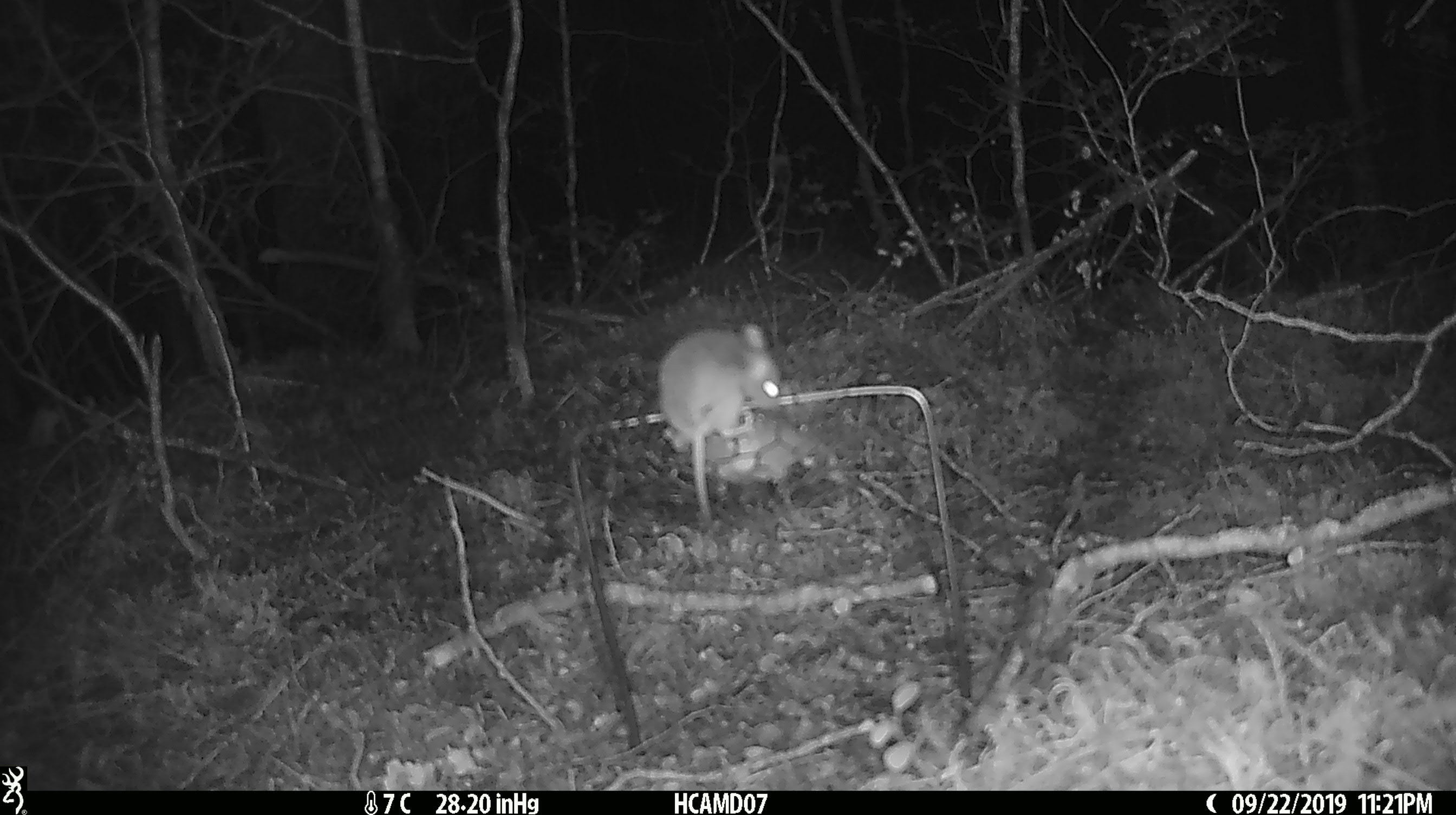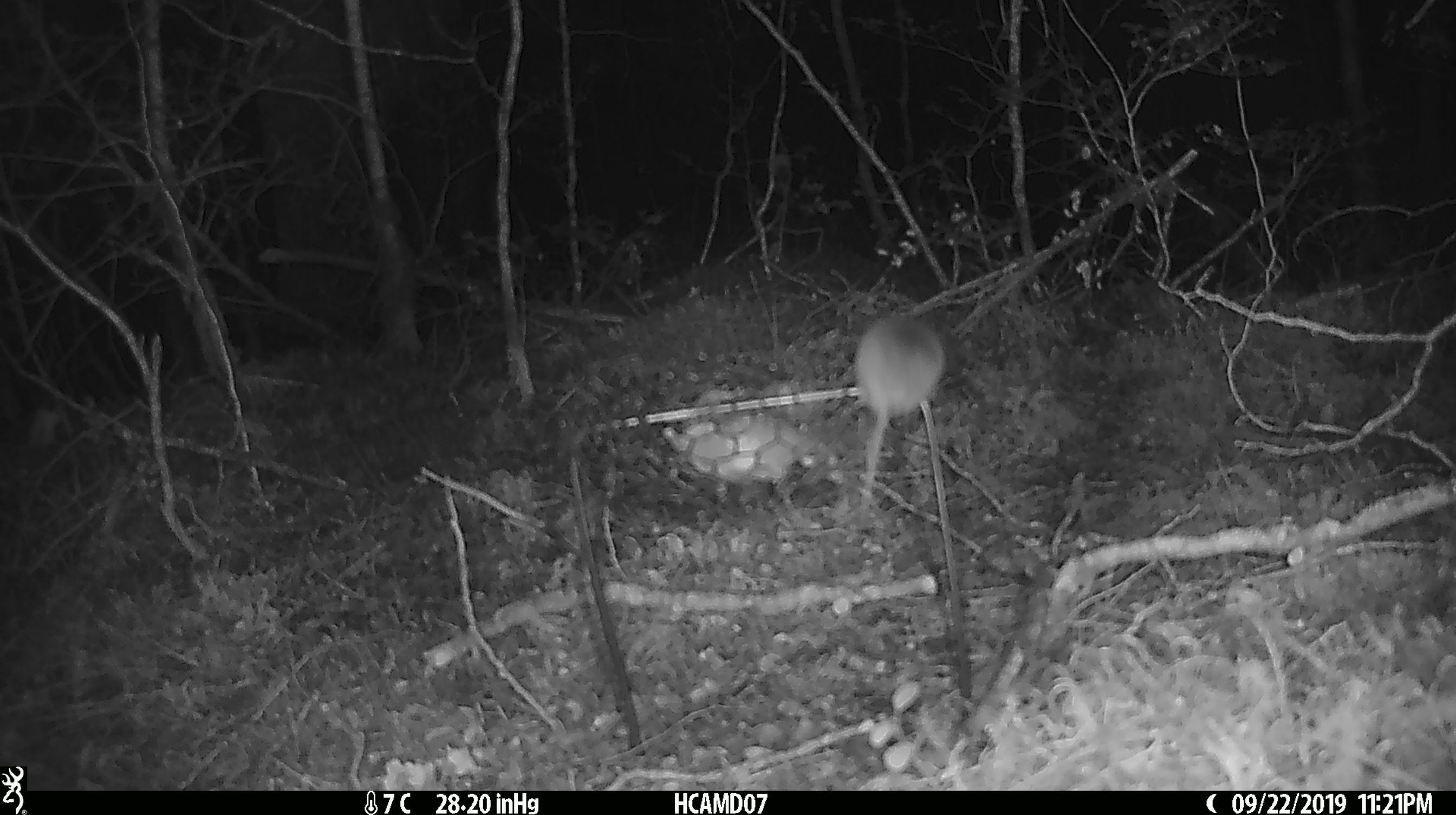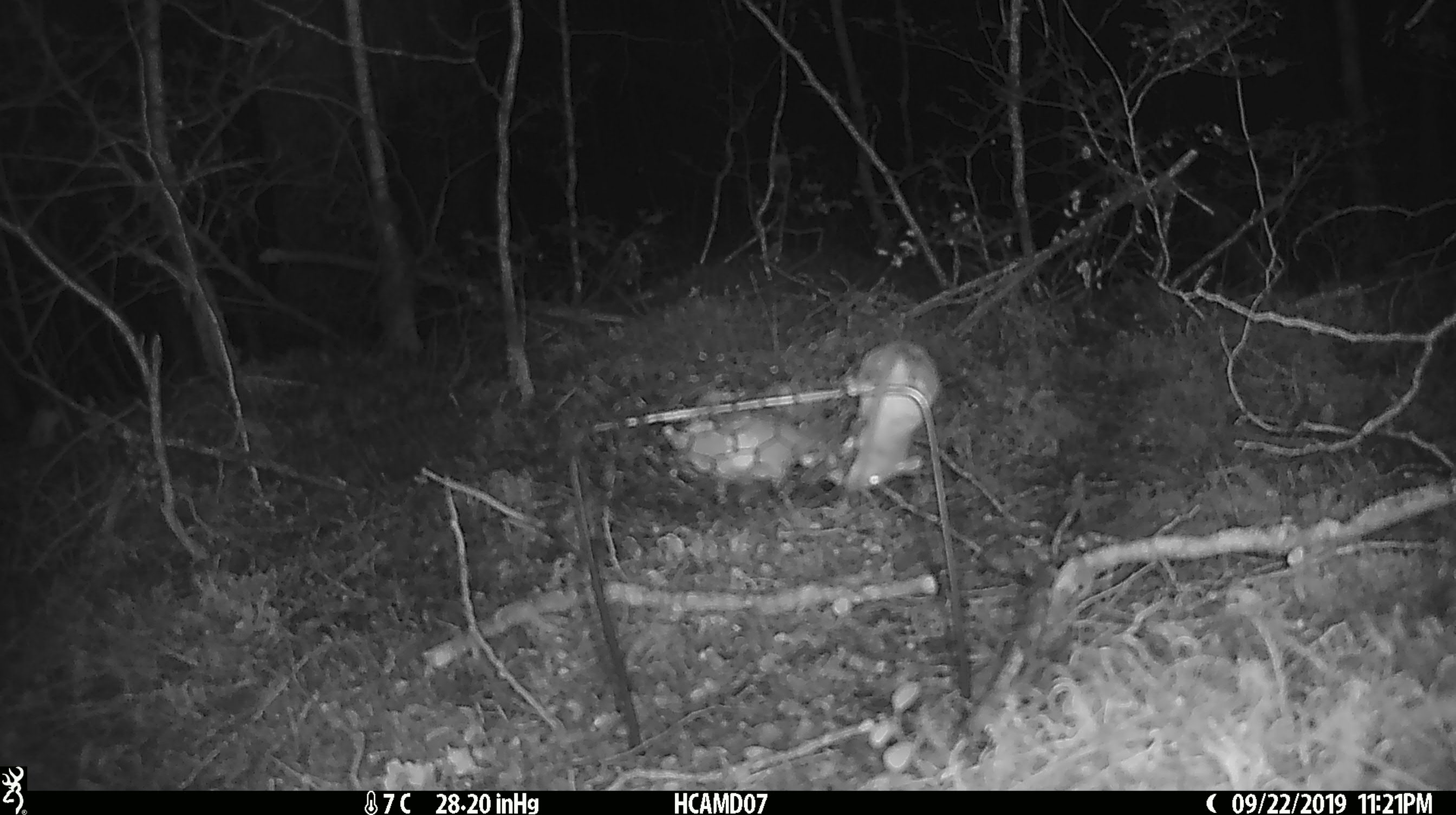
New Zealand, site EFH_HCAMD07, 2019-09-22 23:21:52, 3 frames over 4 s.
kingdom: Animalia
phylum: Chordata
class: Mammalia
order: Rodentia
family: Muridae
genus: Mus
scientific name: Mus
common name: mouse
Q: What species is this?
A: Mouse (Mus).